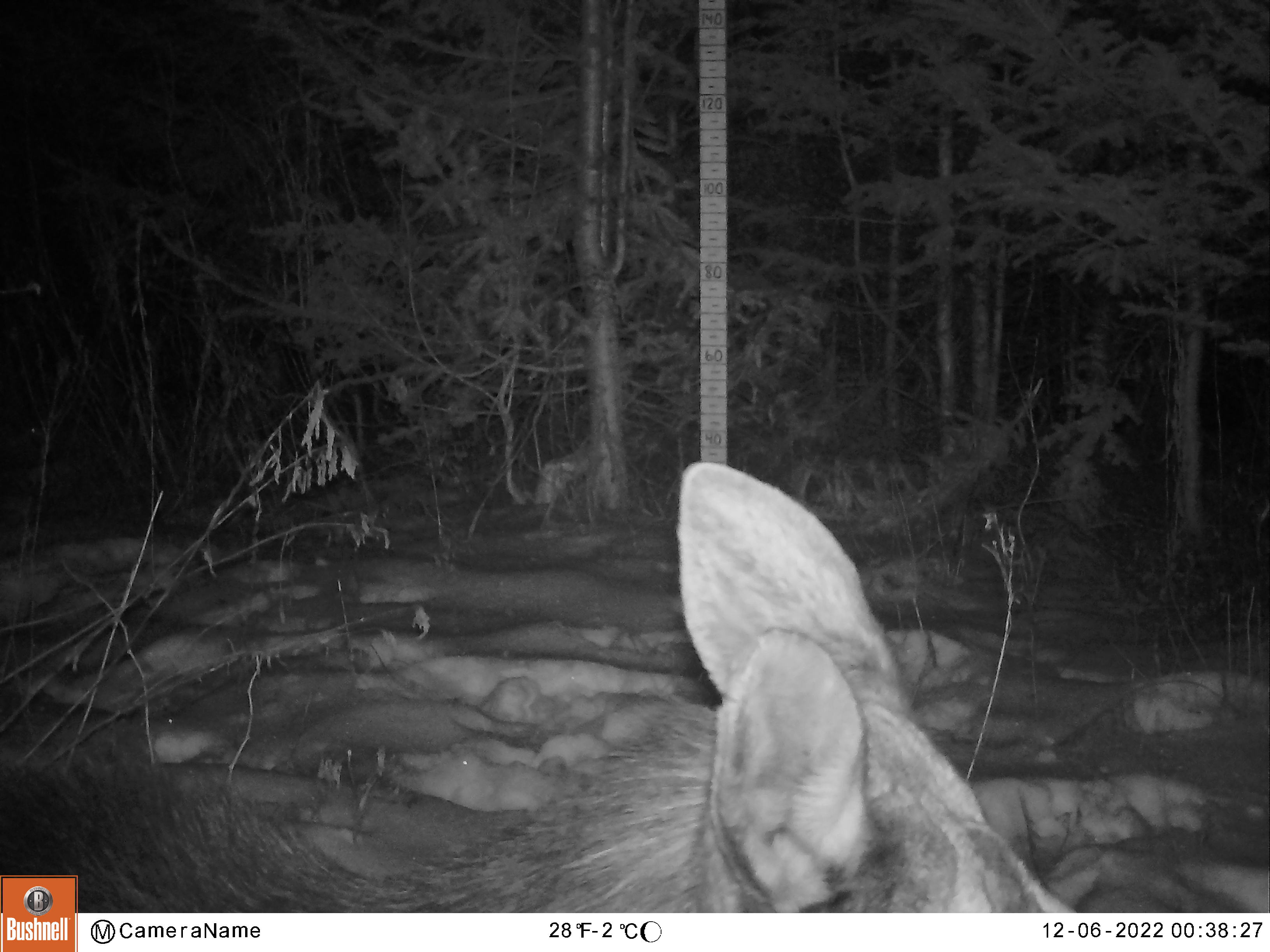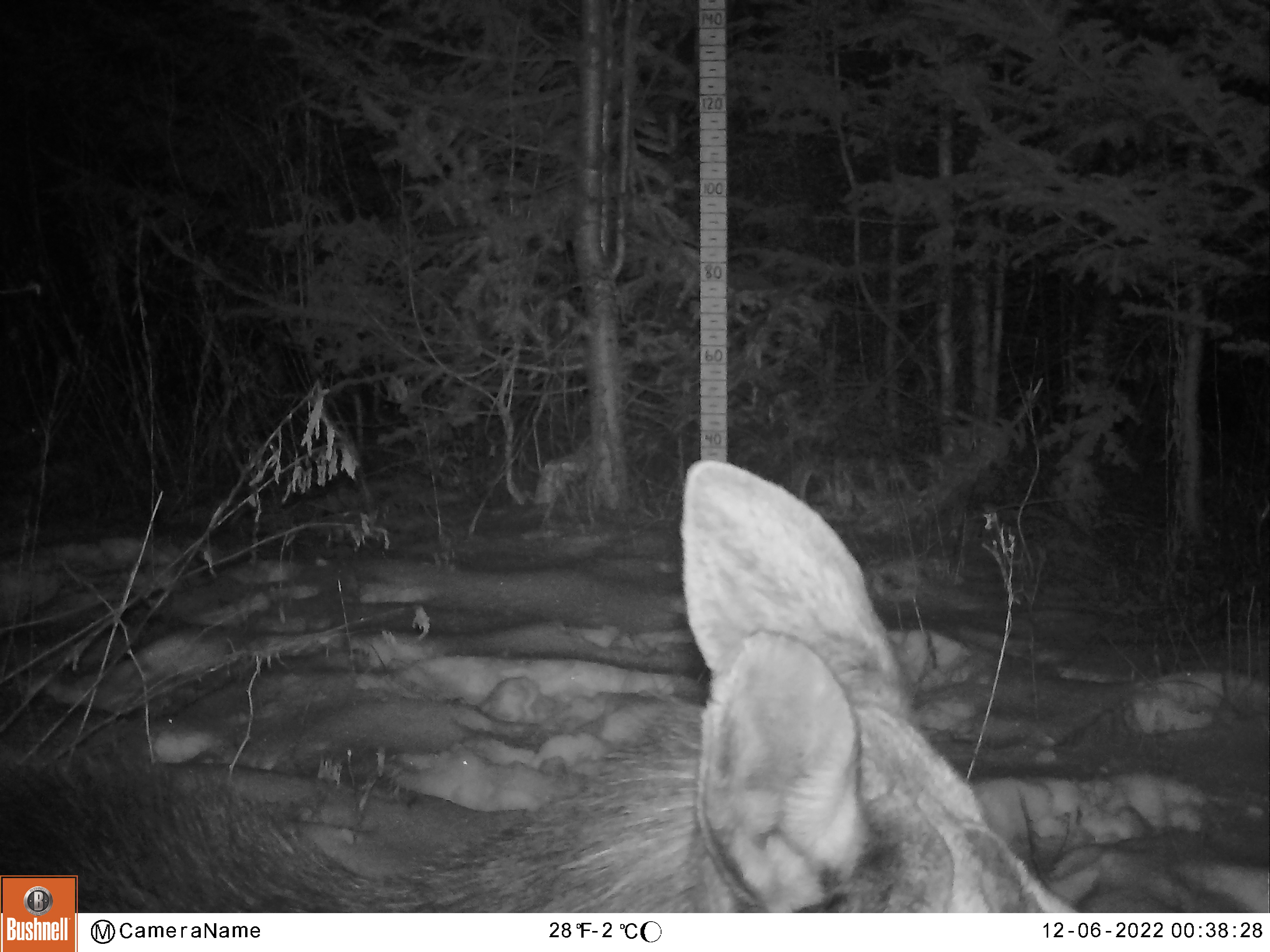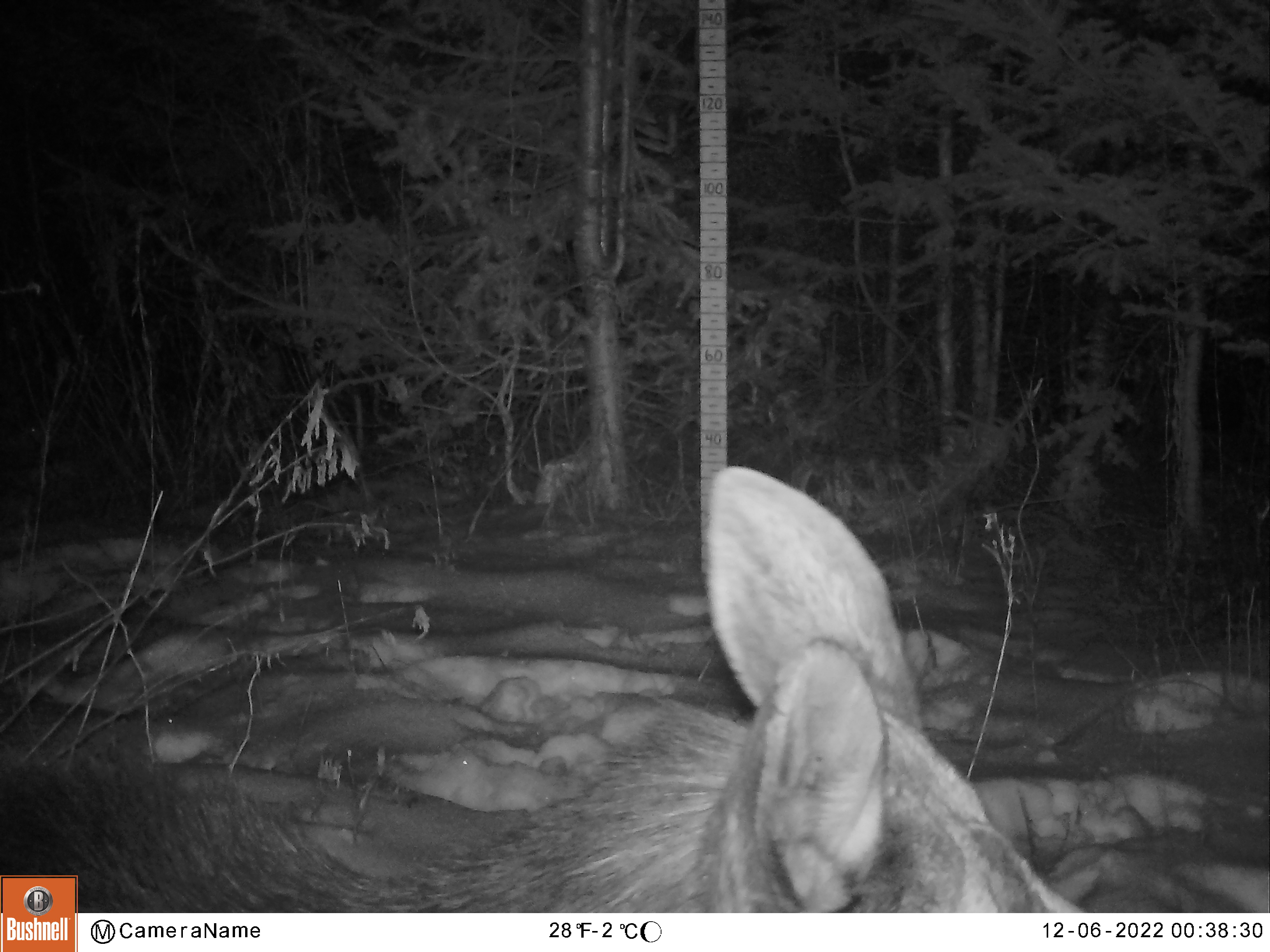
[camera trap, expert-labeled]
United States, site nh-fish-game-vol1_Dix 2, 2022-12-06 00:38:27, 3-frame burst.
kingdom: Animalia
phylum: Chordata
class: Mammalia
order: Artiodactyla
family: Cervidae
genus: Alces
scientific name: Alces alces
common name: moose